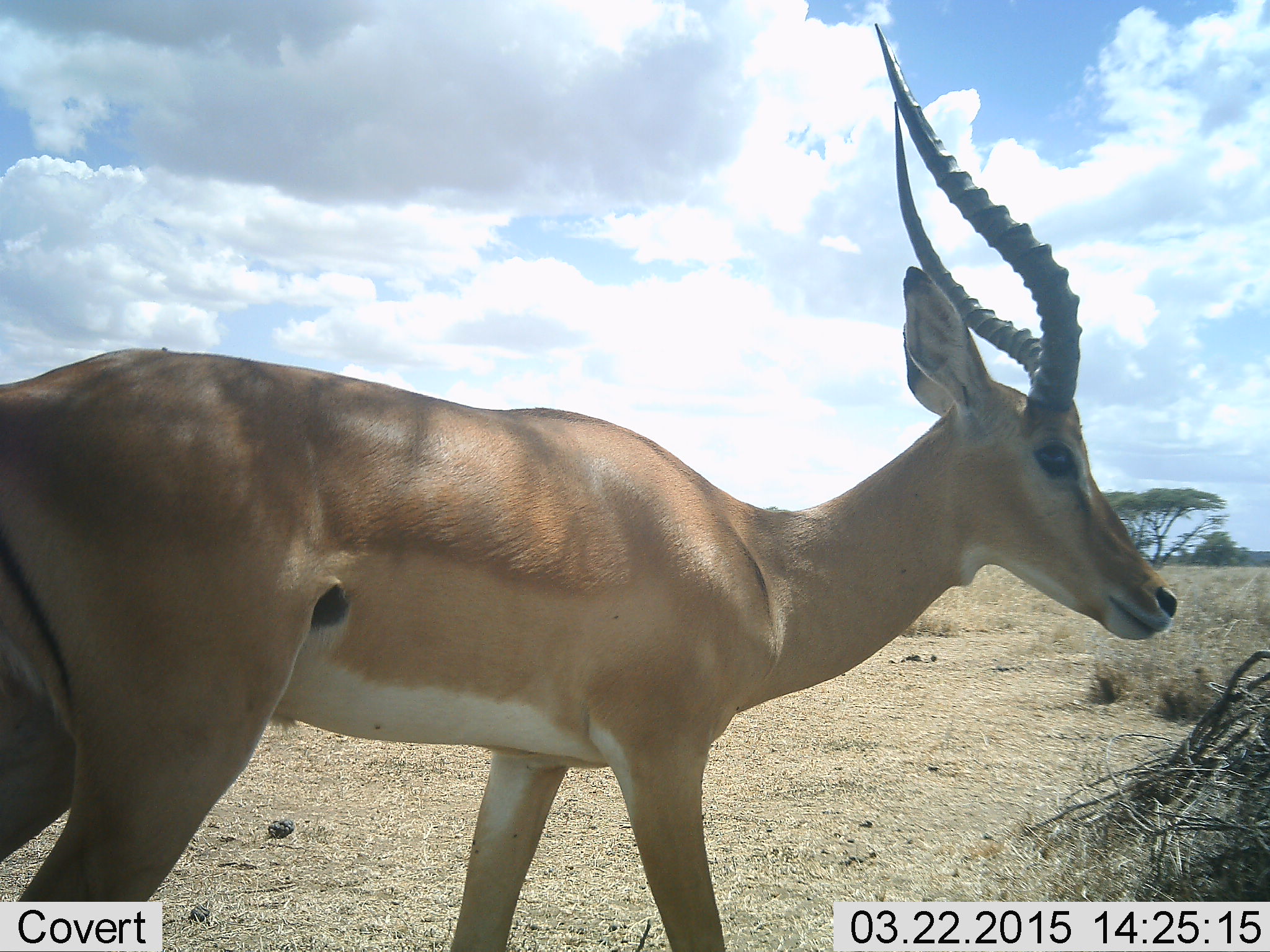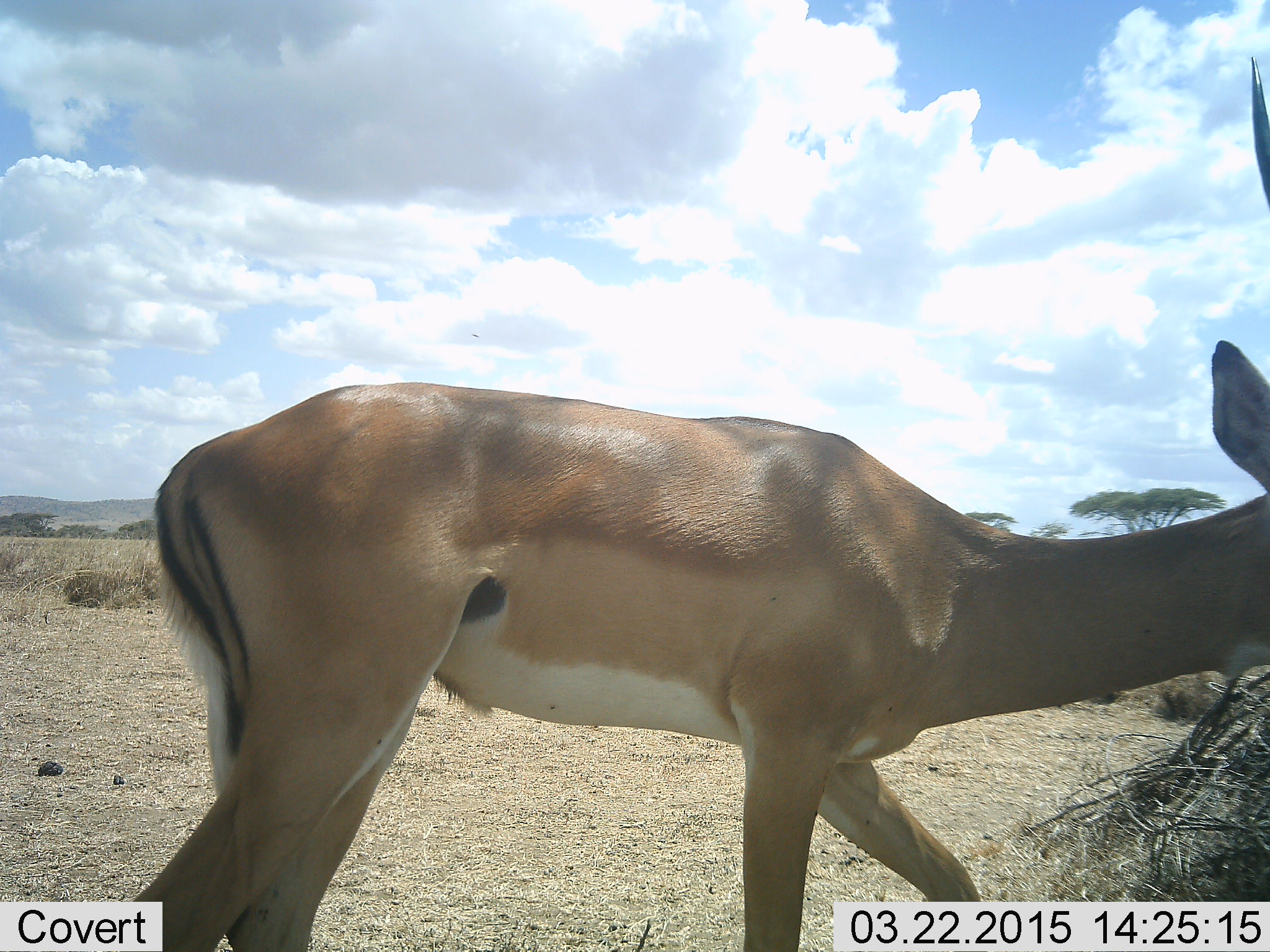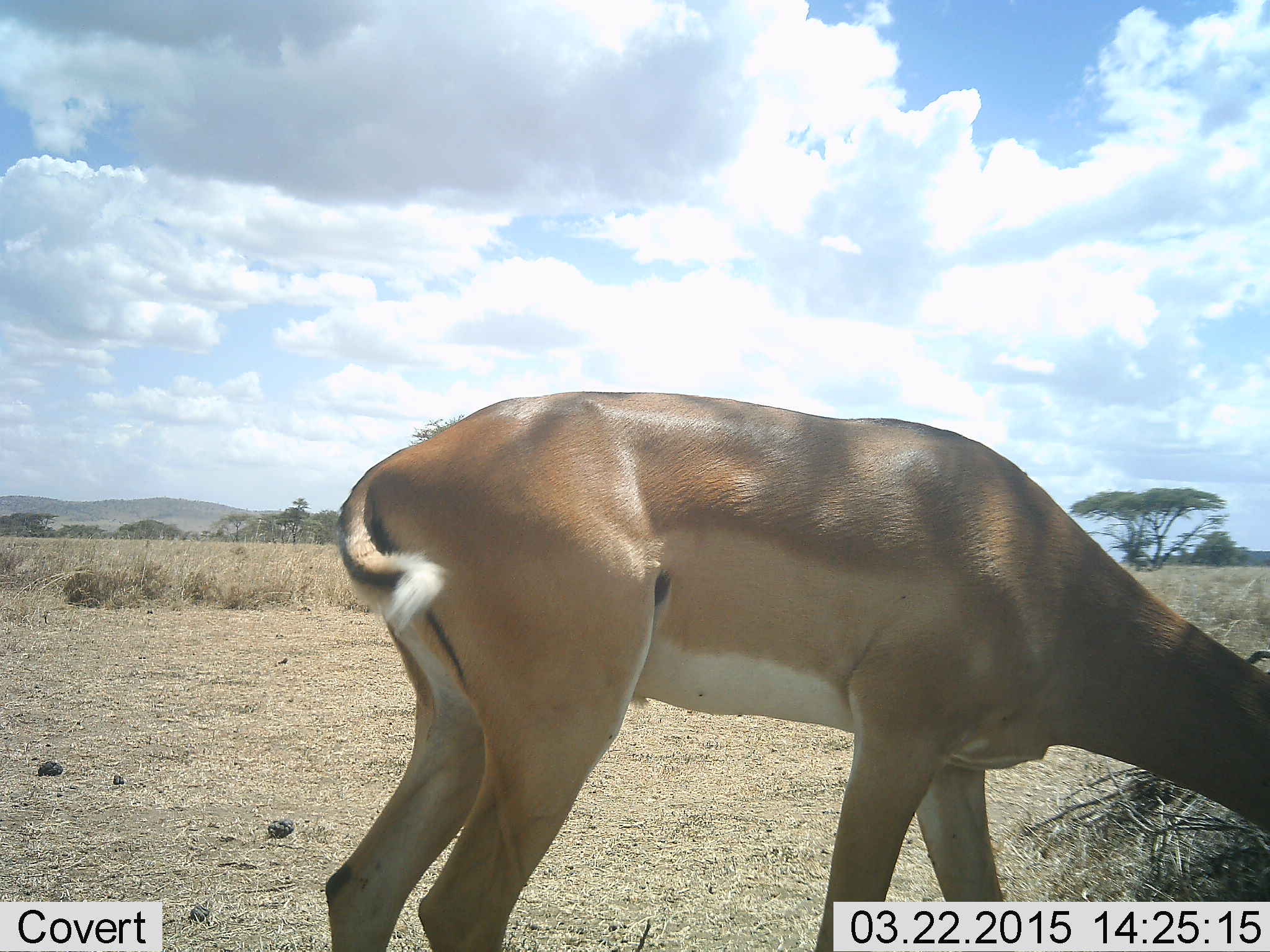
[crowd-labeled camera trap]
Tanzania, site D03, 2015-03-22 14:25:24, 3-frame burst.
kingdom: Animalia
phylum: Chordata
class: Mammalia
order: Artiodactyla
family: Bovidae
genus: Aepyceros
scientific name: Aepyceros melampus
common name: impala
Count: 1.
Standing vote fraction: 20%.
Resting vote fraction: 0%.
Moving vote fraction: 70%.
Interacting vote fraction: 0%.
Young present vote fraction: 0%.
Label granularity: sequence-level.